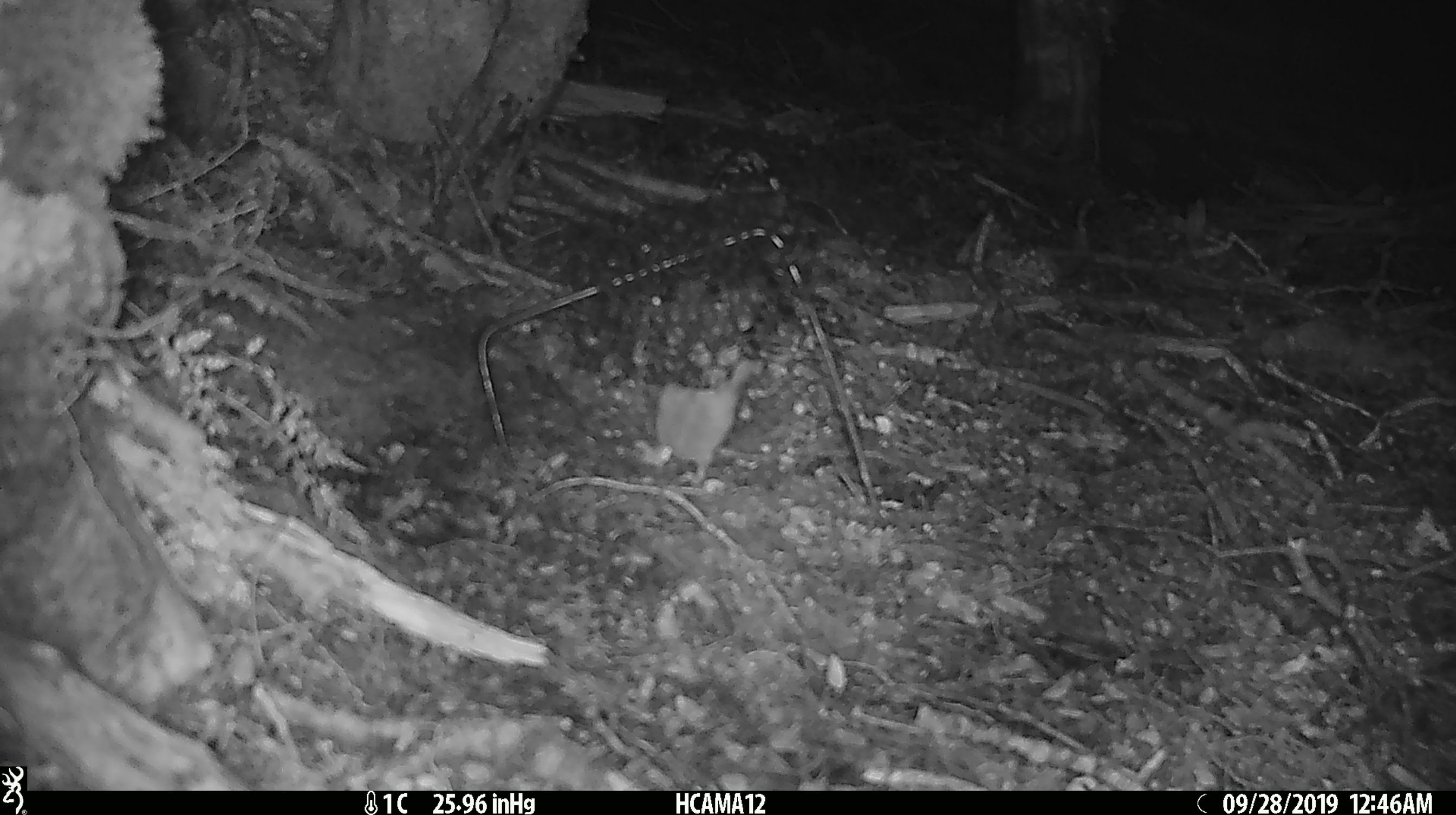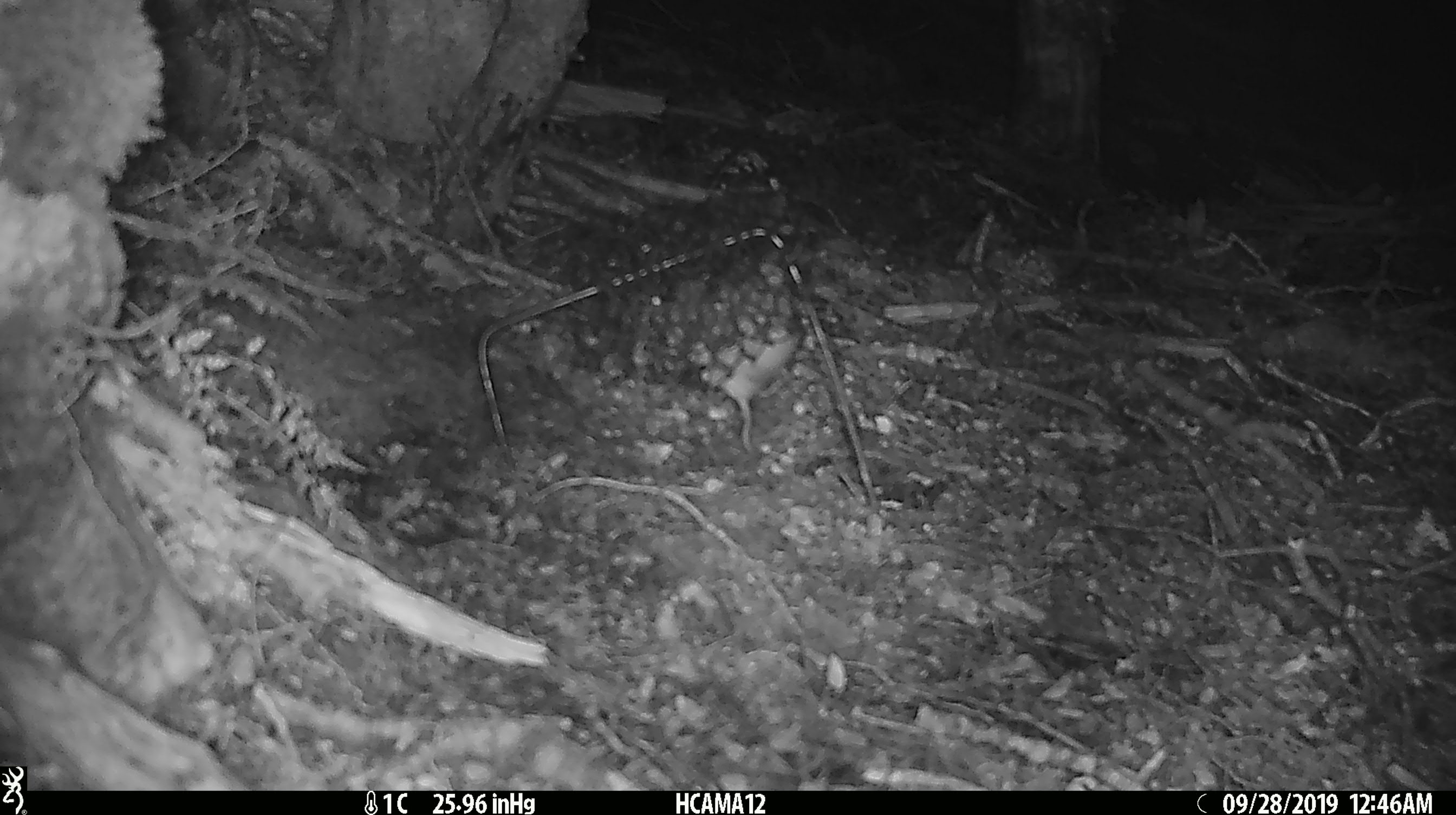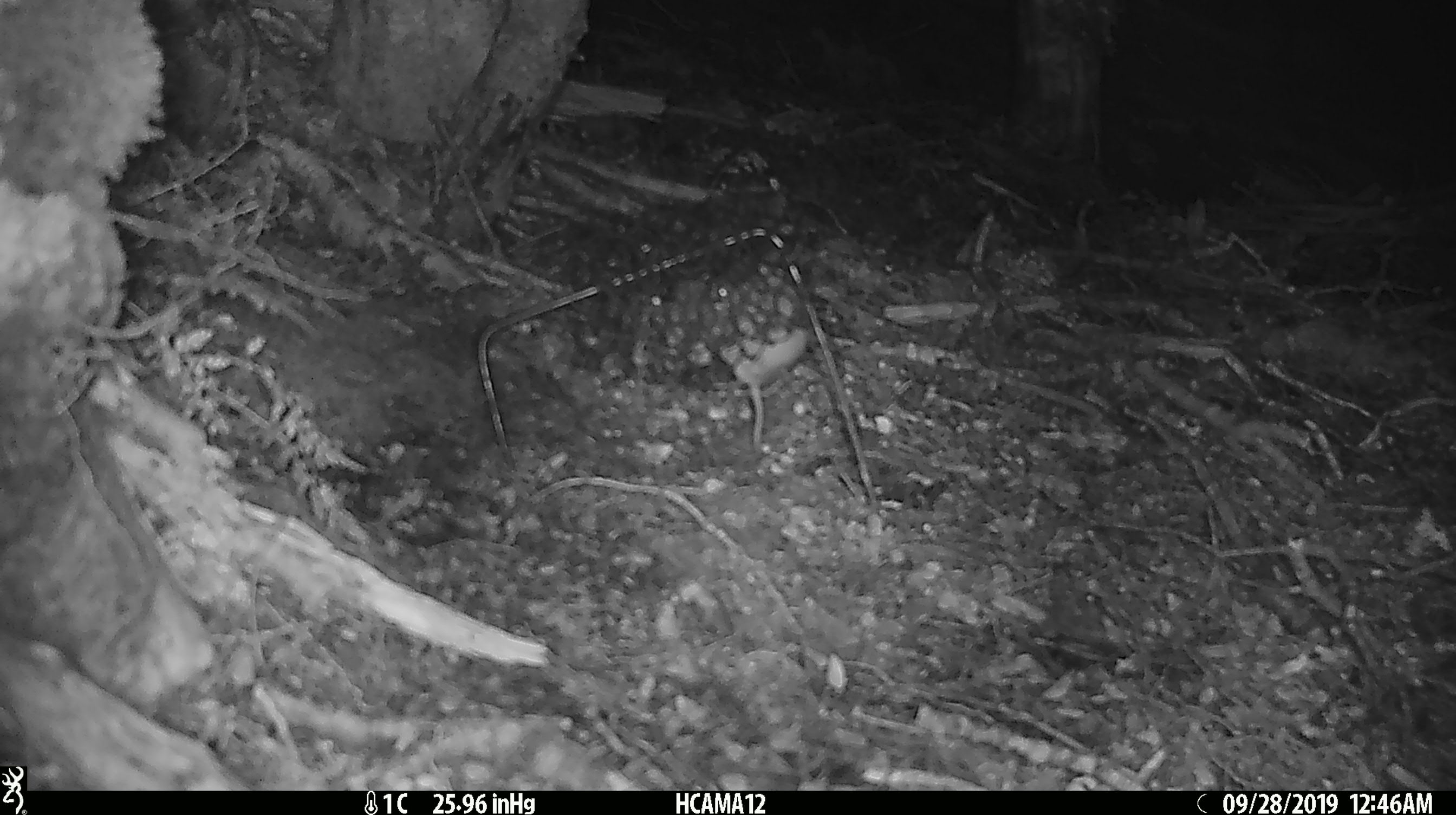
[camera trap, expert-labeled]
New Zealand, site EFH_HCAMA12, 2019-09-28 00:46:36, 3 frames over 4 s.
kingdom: Animalia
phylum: Chordata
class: Mammalia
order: Rodentia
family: Muridae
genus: Mus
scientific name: Mus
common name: mouse